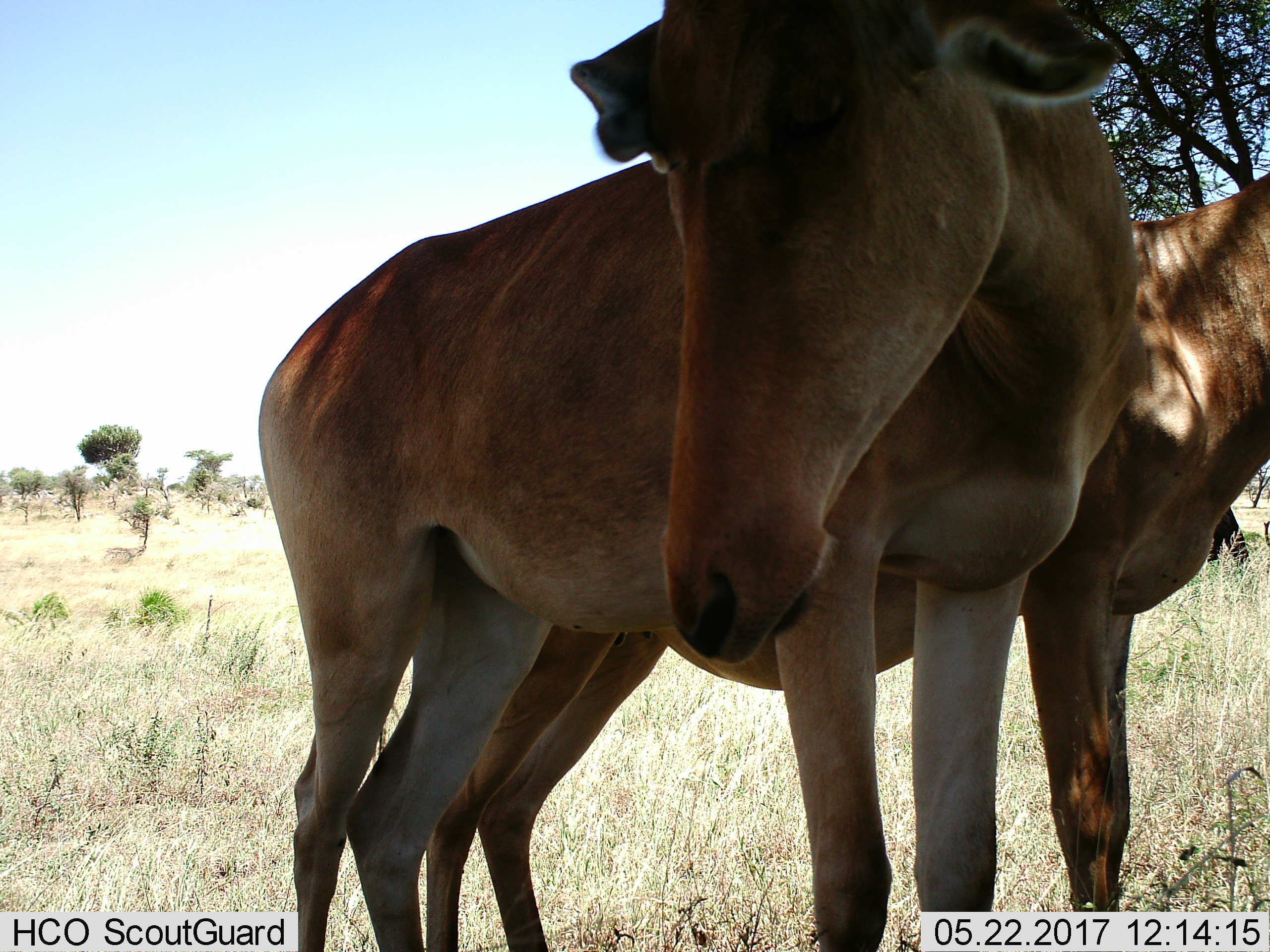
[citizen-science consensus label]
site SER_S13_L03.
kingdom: Animalia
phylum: Chordata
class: Mammalia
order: Artiodactyla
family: Bovidae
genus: Alcelaphus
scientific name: Alcelaphus buselaphus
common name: hartebeest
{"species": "hartebeest (Alcelaphus buselaphus)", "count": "2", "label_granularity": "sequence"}